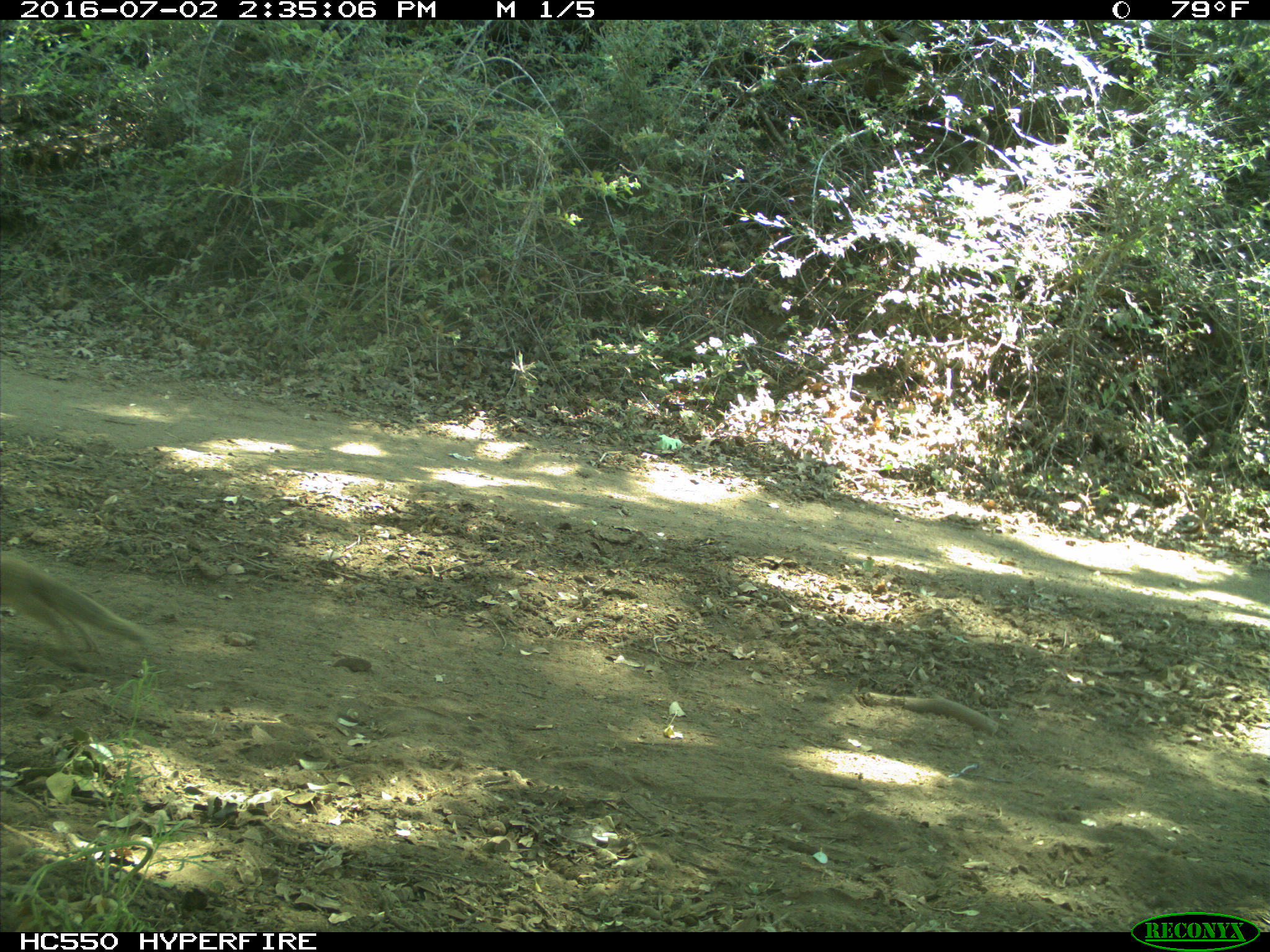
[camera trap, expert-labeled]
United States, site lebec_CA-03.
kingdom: Animalia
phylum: Chordata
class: Mammalia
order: Rodentia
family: Sciuridae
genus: Otospermophilus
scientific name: Otospermophilus beecheyi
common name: california ground squirrel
Otospermophilus beecheyi (california ground squirrel).